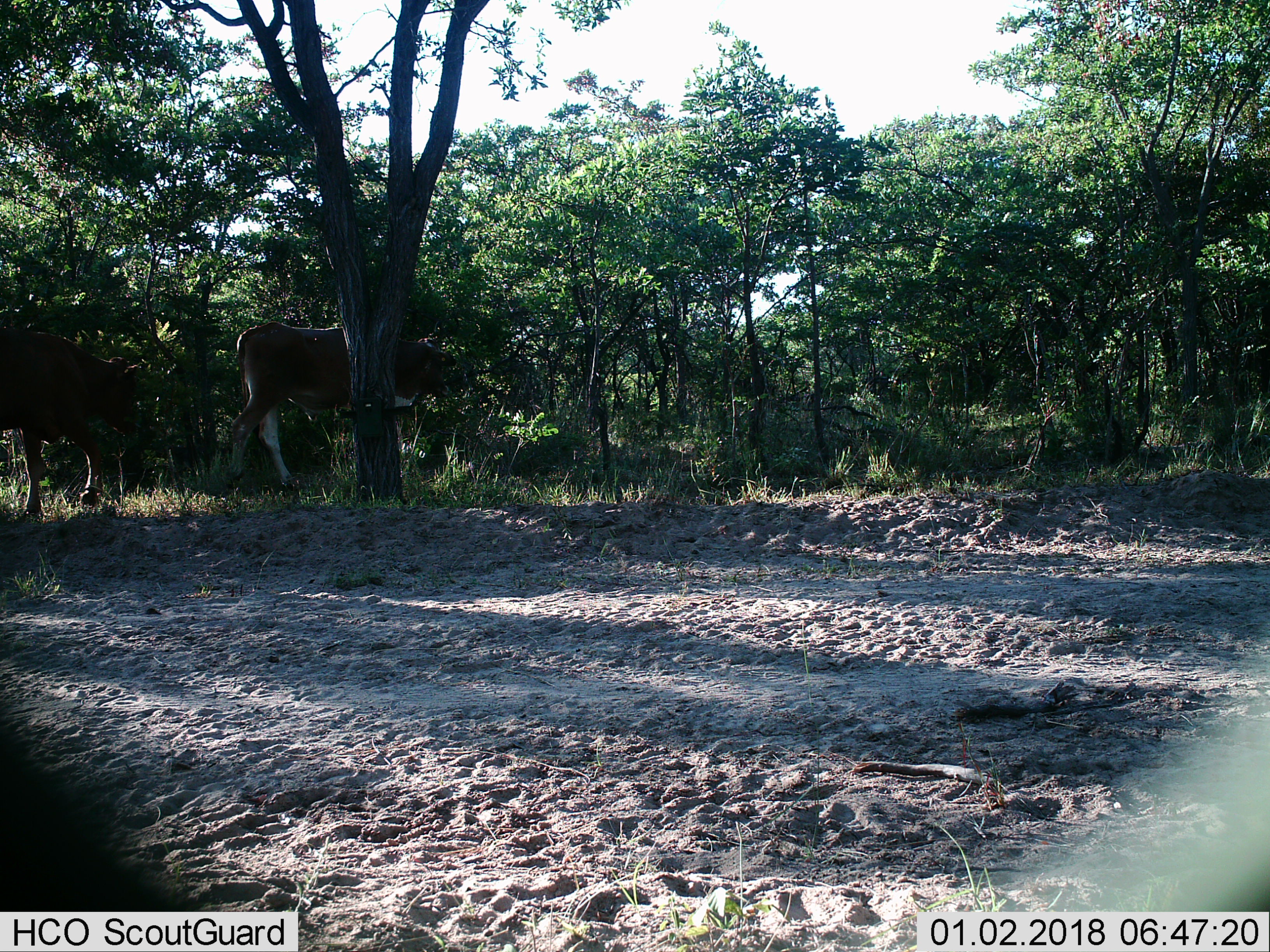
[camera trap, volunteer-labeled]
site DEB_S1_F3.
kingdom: Animalia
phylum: Chordata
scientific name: Vertebrata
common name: domestic animal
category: domesticanimal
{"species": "domesticanimal (domestic animal) (Vertebrata)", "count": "2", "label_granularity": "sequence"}